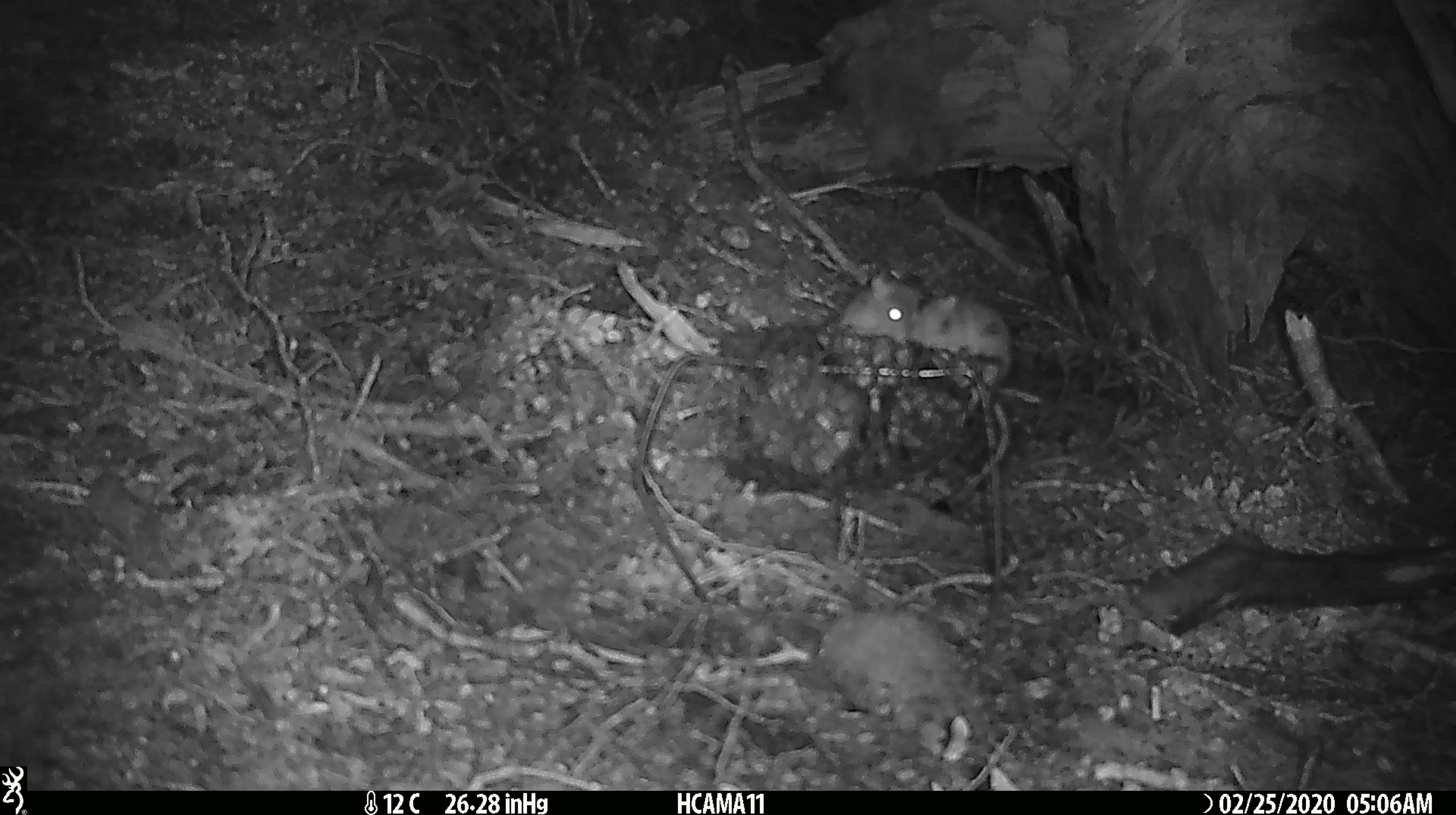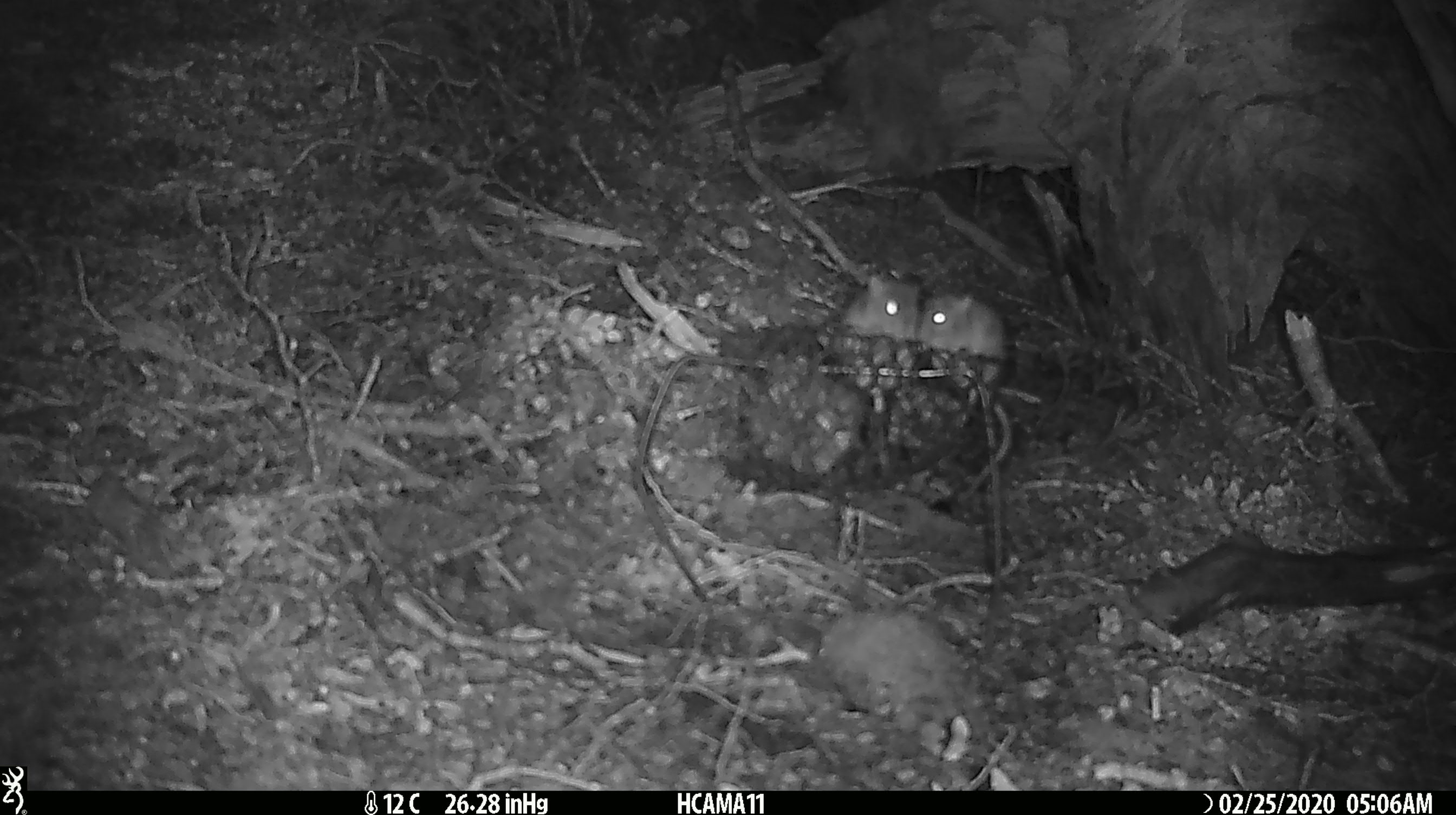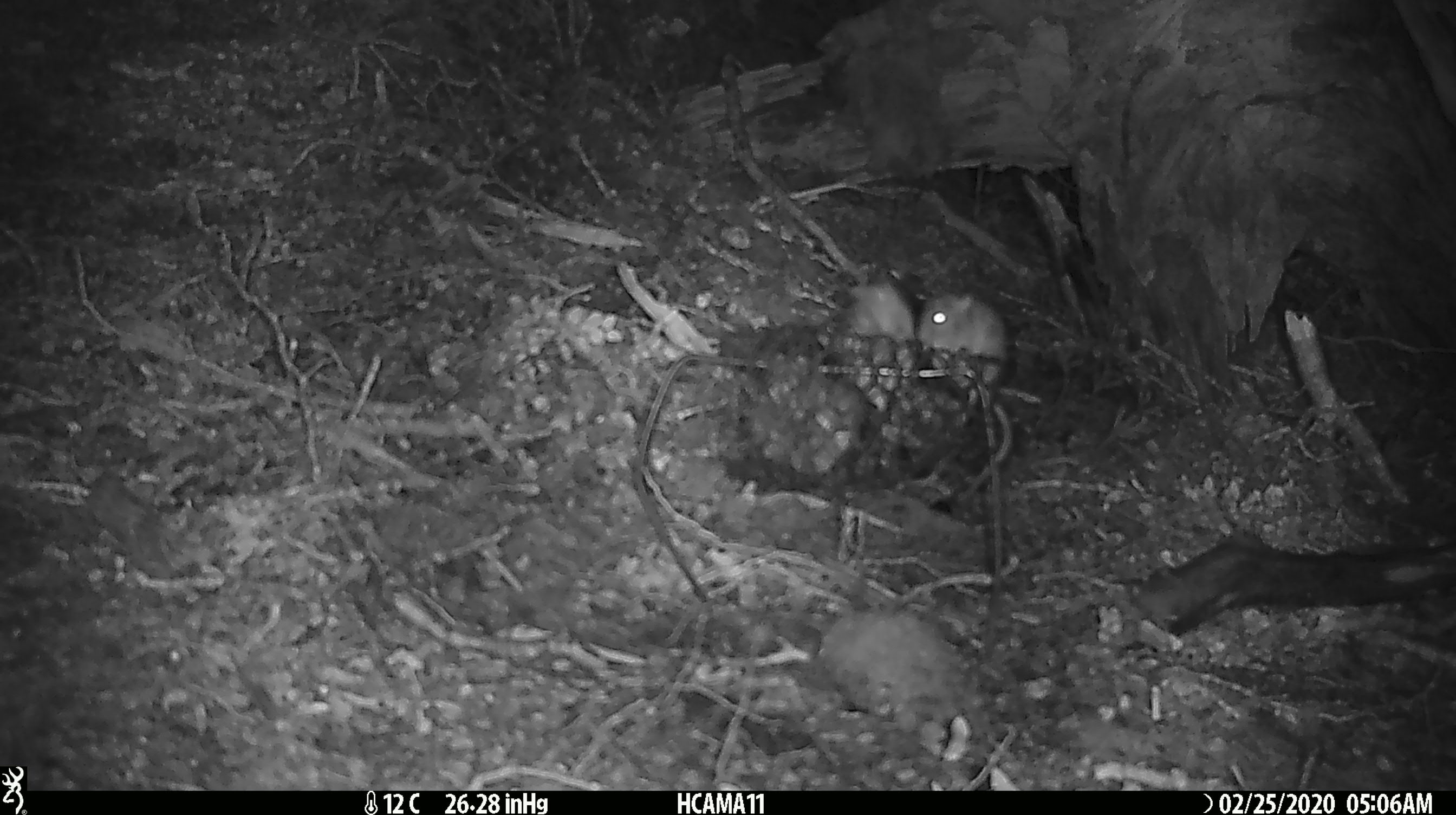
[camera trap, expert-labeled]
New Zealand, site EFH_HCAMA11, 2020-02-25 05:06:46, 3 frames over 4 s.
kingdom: Animalia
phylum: Chordata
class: Mammalia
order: Rodentia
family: Muridae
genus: Mus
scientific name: Mus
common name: mouse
Mouse (Mus).